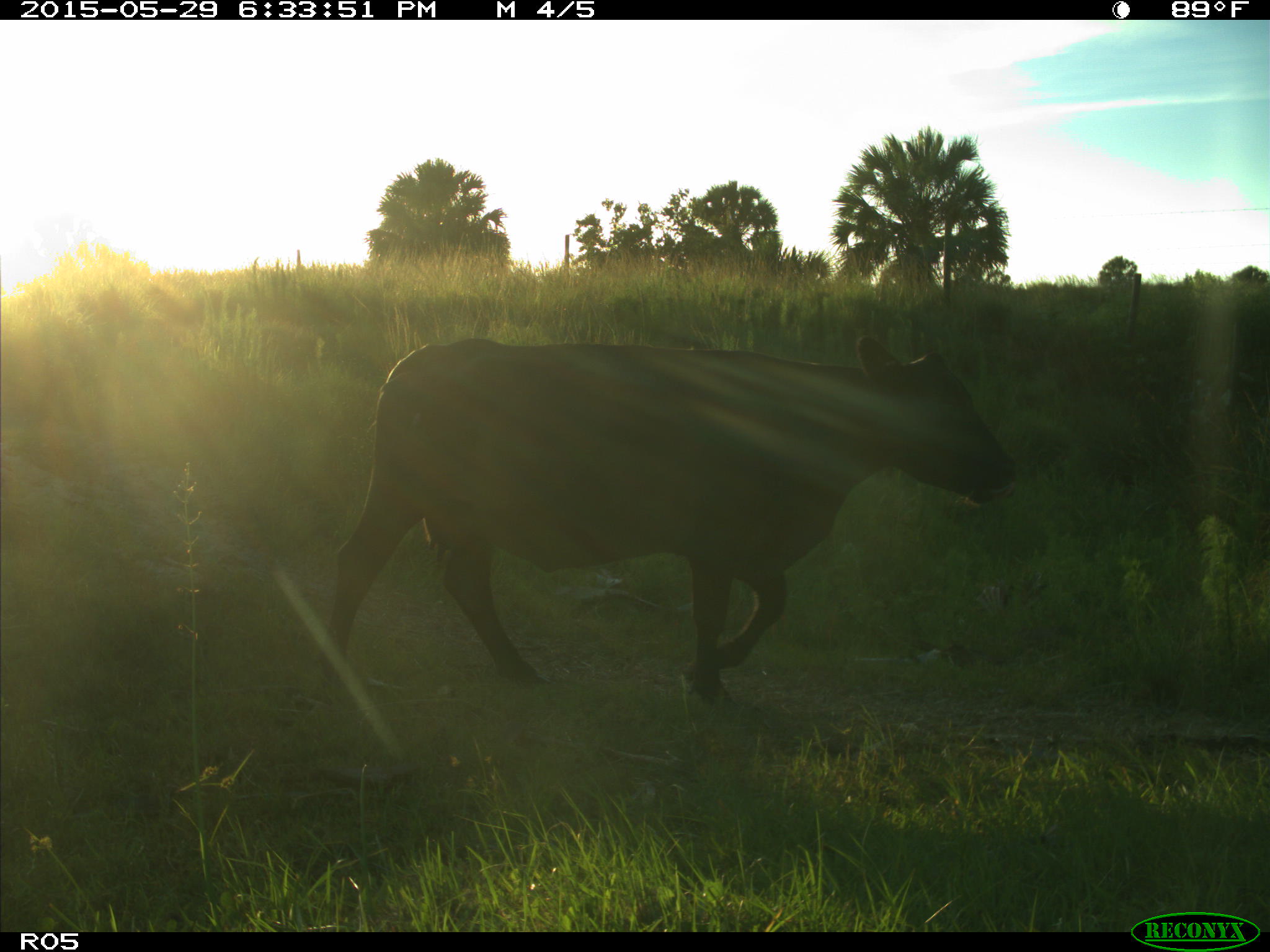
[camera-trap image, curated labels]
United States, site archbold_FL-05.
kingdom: Animalia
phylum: Chordata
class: Mammalia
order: Artiodactyla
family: Bovidae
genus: Bos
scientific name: Bos taurus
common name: domestic cow